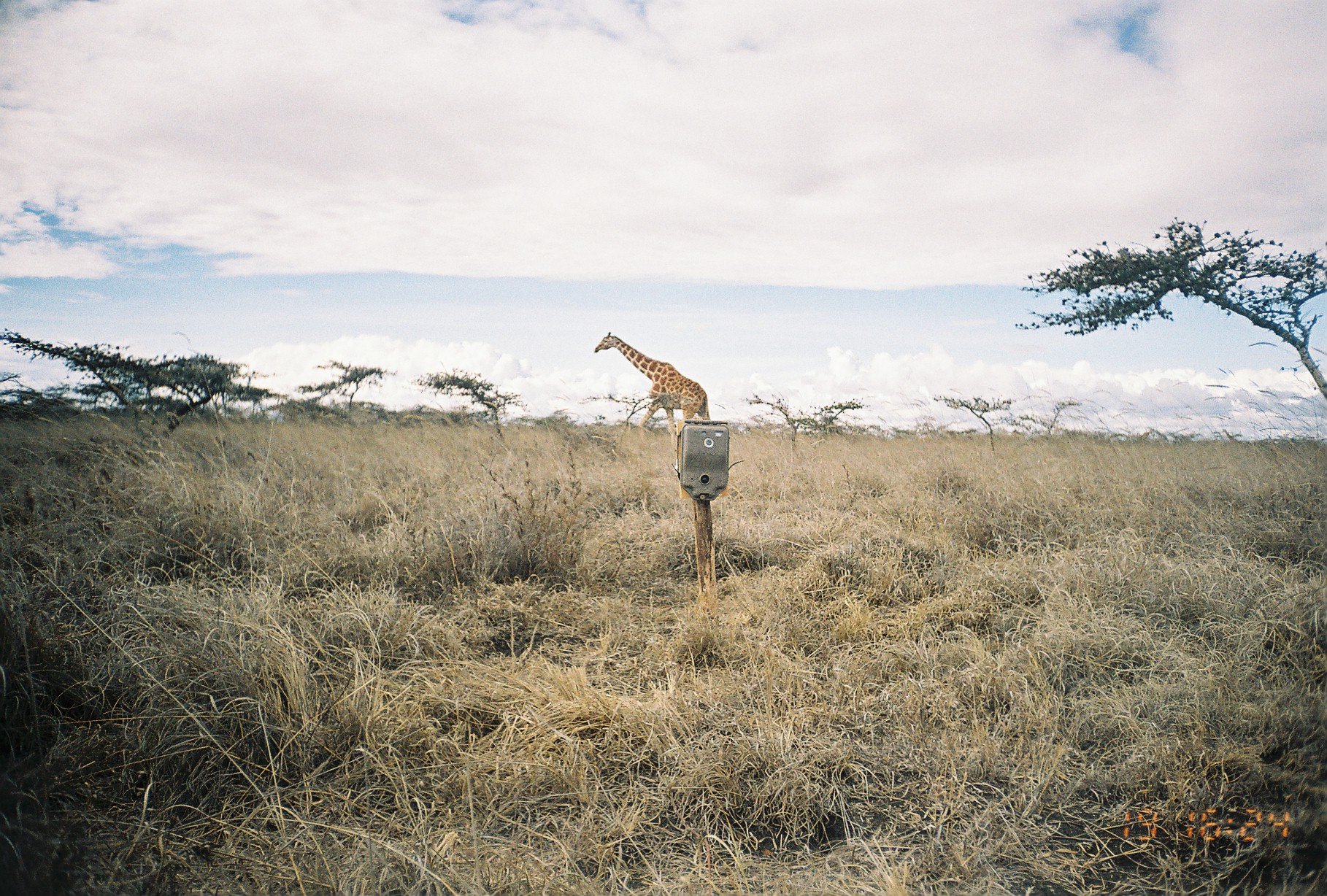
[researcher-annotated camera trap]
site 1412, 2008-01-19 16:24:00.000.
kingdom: Animalia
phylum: Chordata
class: Mammalia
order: Artiodactyla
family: Giraffidae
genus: Giraffa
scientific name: Giraffa camelopardalis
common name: giraffe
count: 1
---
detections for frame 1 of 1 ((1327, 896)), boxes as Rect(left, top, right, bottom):
giraffa camelopardalis: Rect(593, 331, 710, 447)